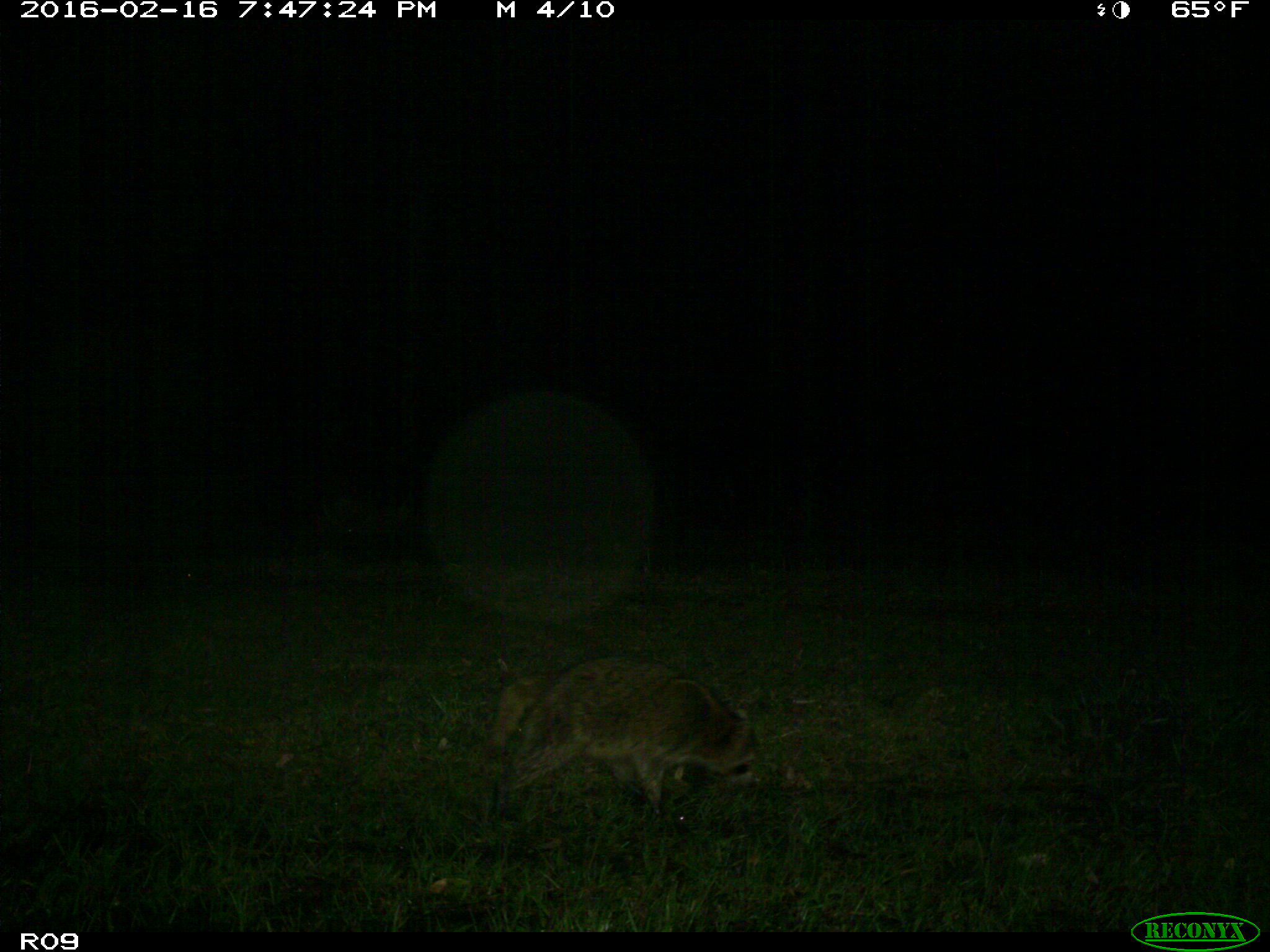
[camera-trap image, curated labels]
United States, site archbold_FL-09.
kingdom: Animalia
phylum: Chordata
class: Mammalia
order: Carnivora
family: Procyonidae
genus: Procyon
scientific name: Procyon lotor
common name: common raccoon